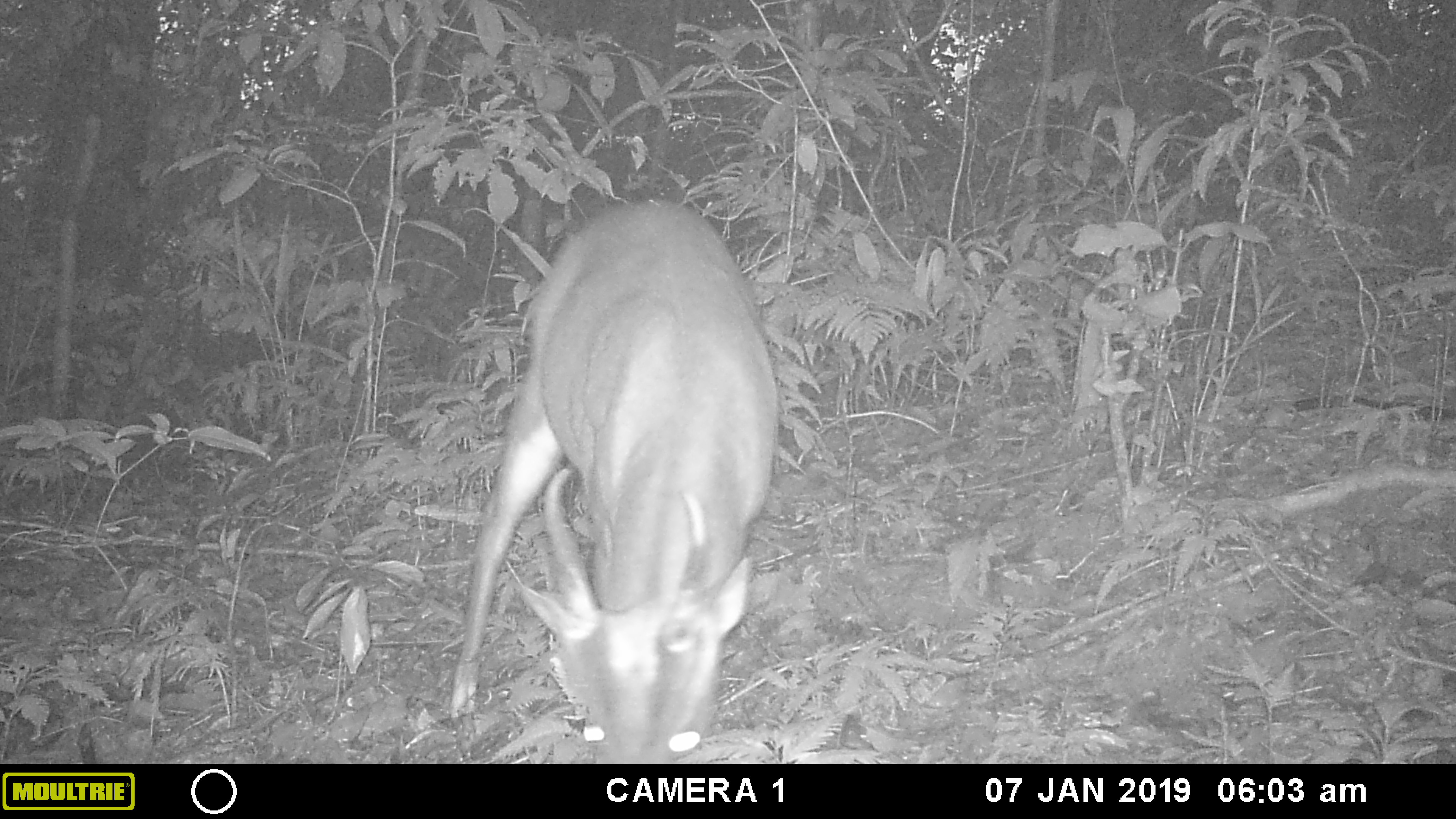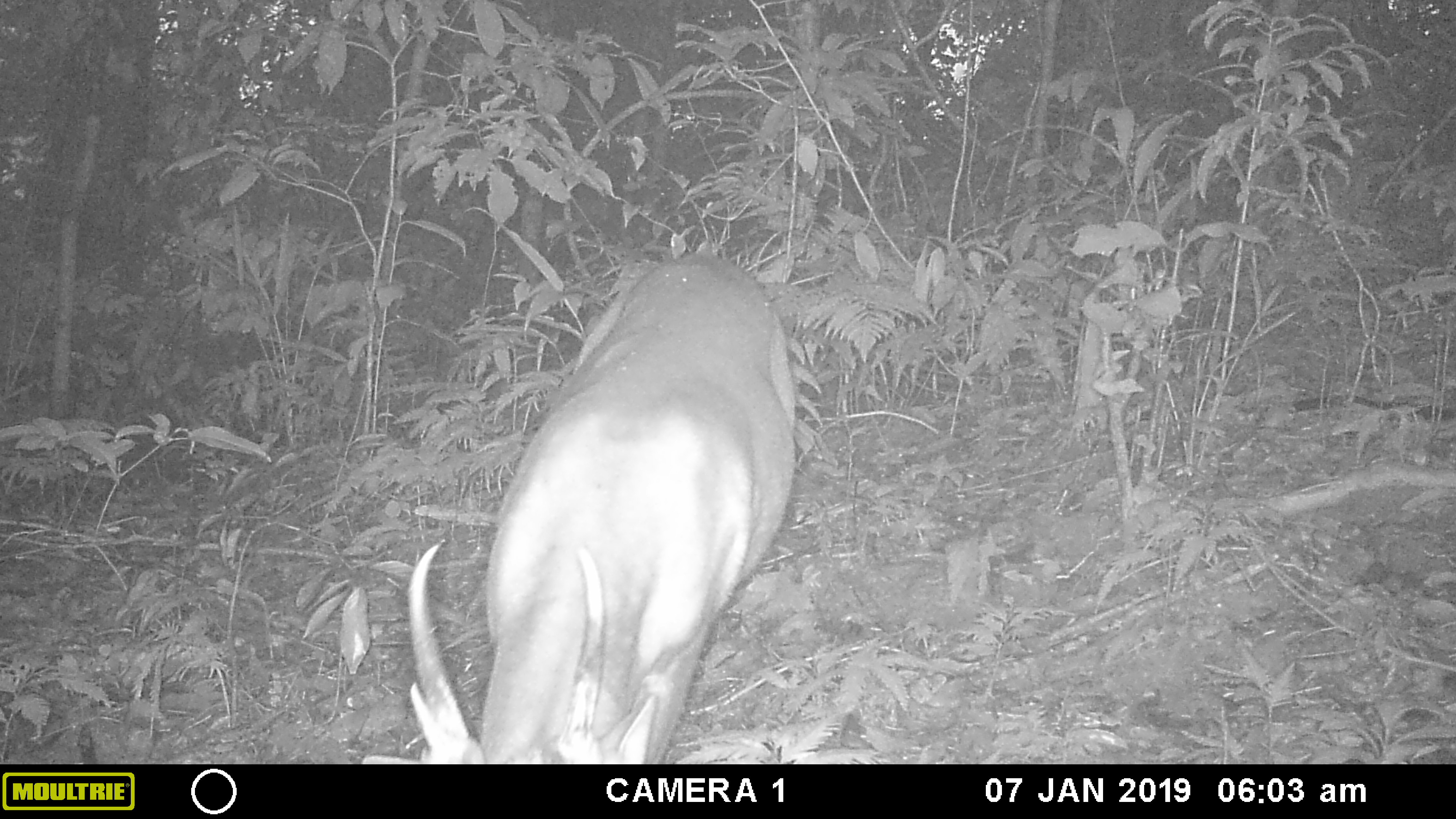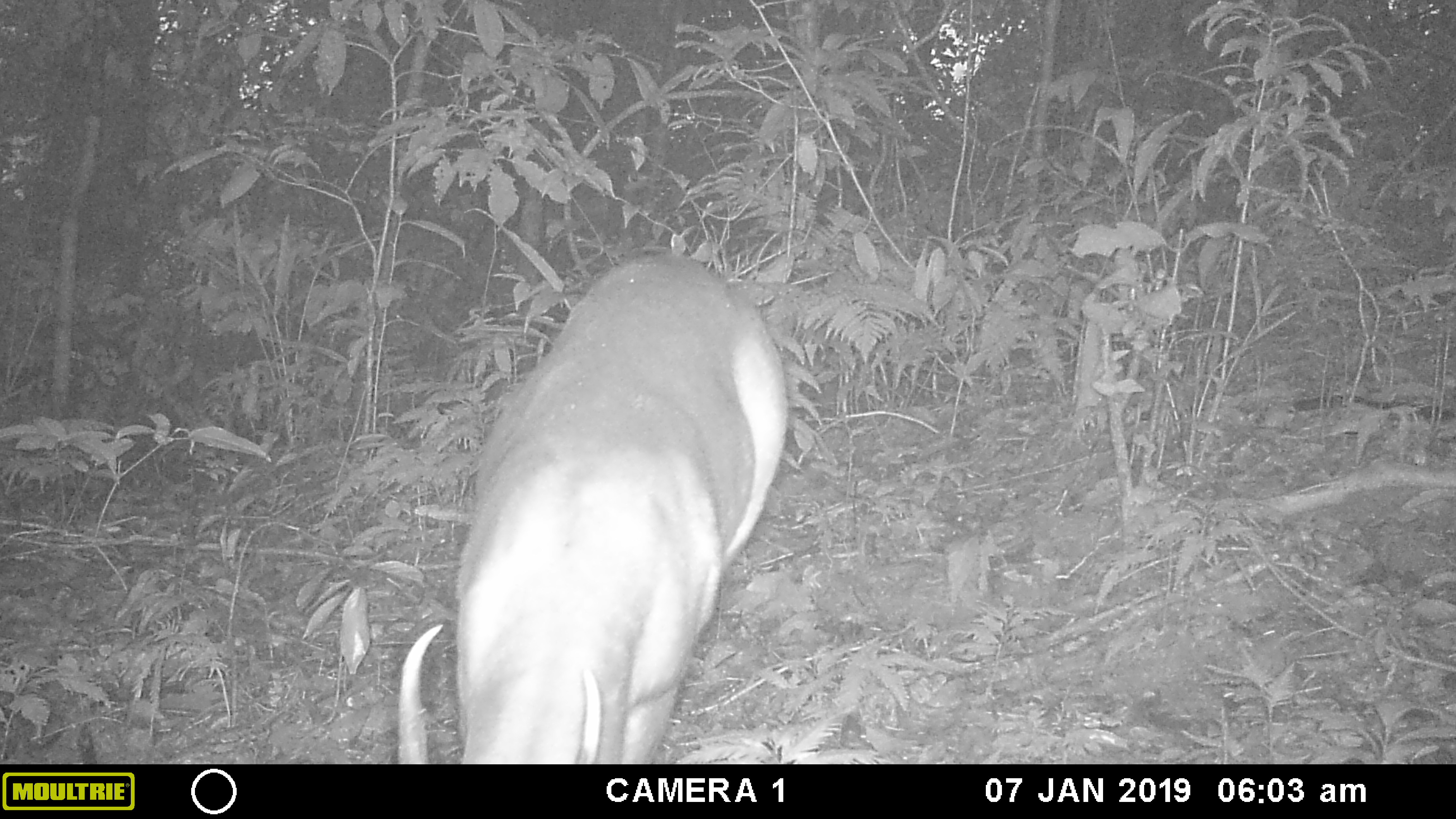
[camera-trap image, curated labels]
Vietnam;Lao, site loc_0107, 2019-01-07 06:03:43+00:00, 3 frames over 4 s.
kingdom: Animalia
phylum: Chordata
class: Mammalia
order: Artiodactyla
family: Cervidae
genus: Muntiacus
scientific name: Muntiacus vuquangensis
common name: large-antlered muntjac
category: large antlered muntjac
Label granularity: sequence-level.